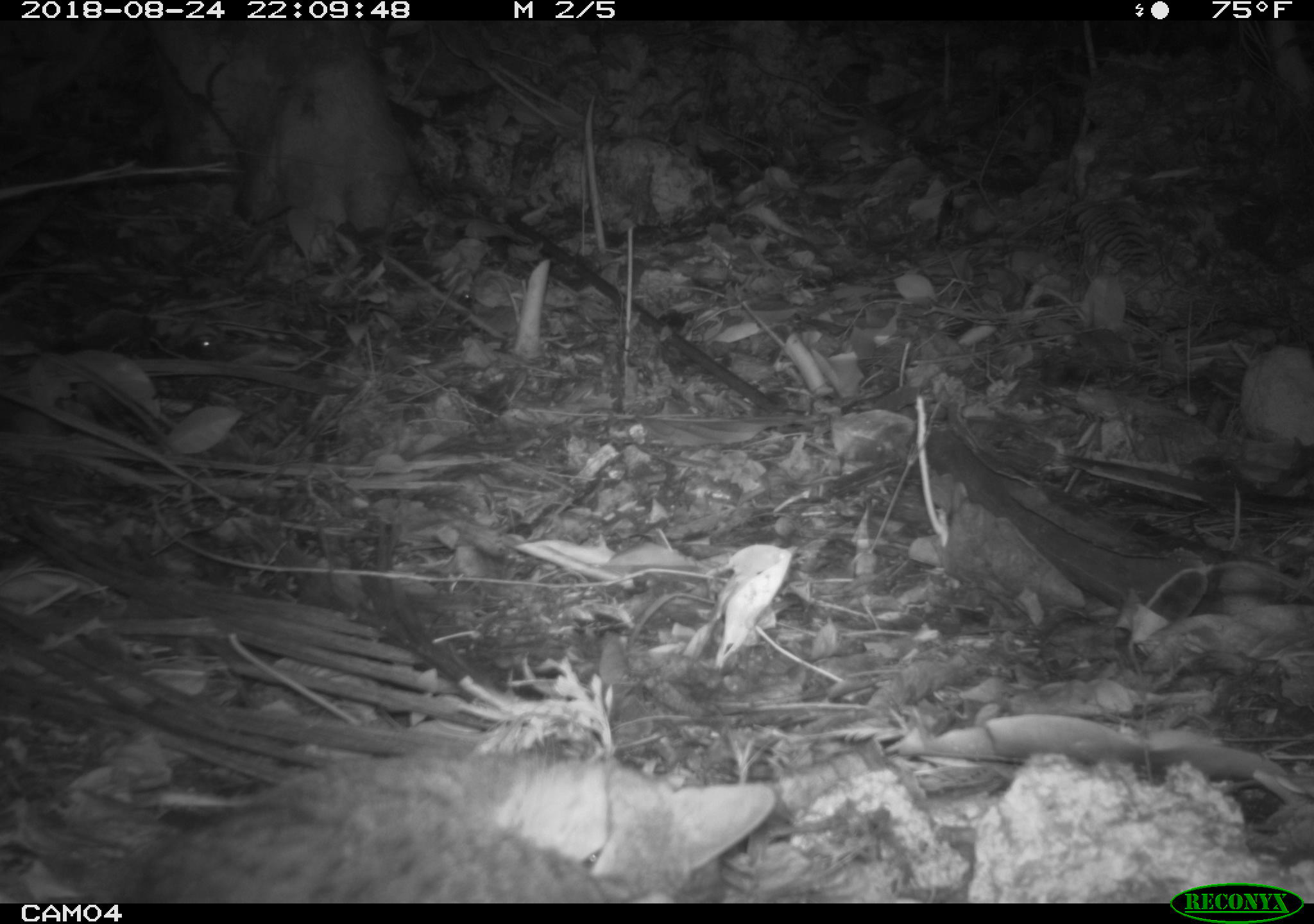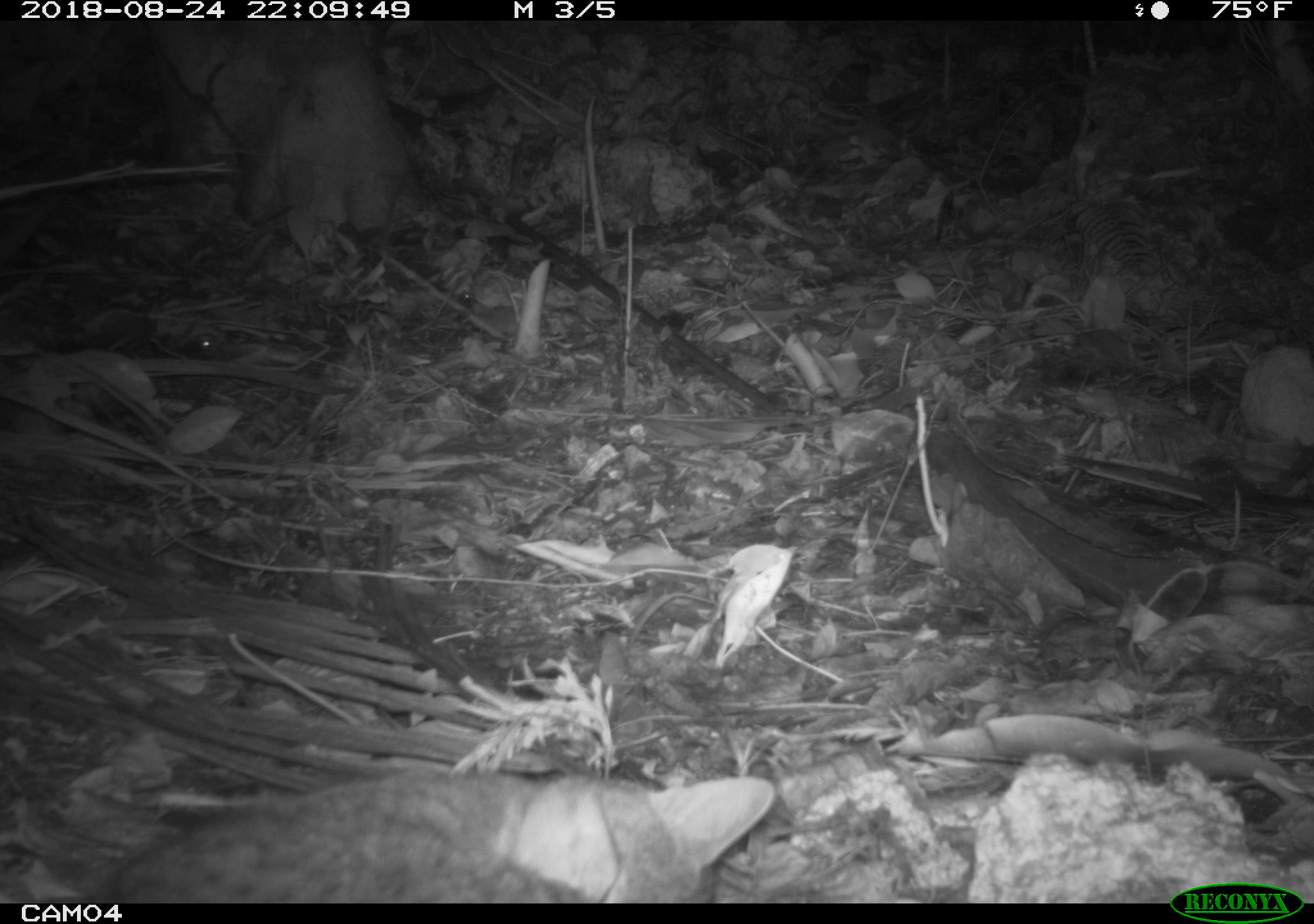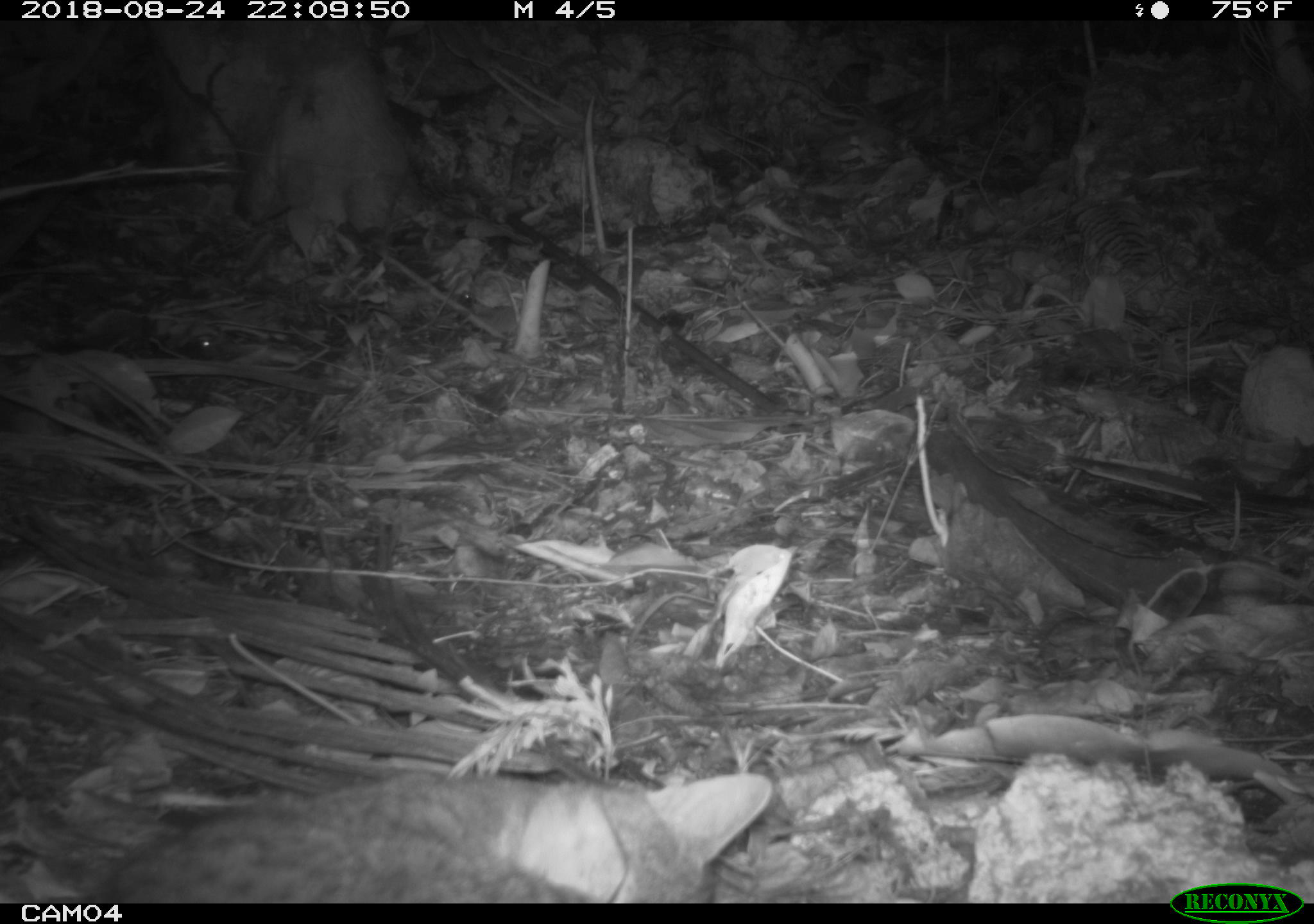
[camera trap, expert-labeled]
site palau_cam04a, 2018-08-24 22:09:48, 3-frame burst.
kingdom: Animalia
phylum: Chordata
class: Mammalia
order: Carnivora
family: Felidae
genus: Felis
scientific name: Felis catus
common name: cat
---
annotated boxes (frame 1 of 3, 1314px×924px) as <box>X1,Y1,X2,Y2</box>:
cat: <box>52,730,781,901</box>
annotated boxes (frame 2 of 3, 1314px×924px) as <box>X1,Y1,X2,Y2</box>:
cat: <box>72,760,787,900</box>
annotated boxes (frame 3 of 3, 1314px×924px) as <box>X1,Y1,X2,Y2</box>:
cat: <box>89,764,781,903</box>